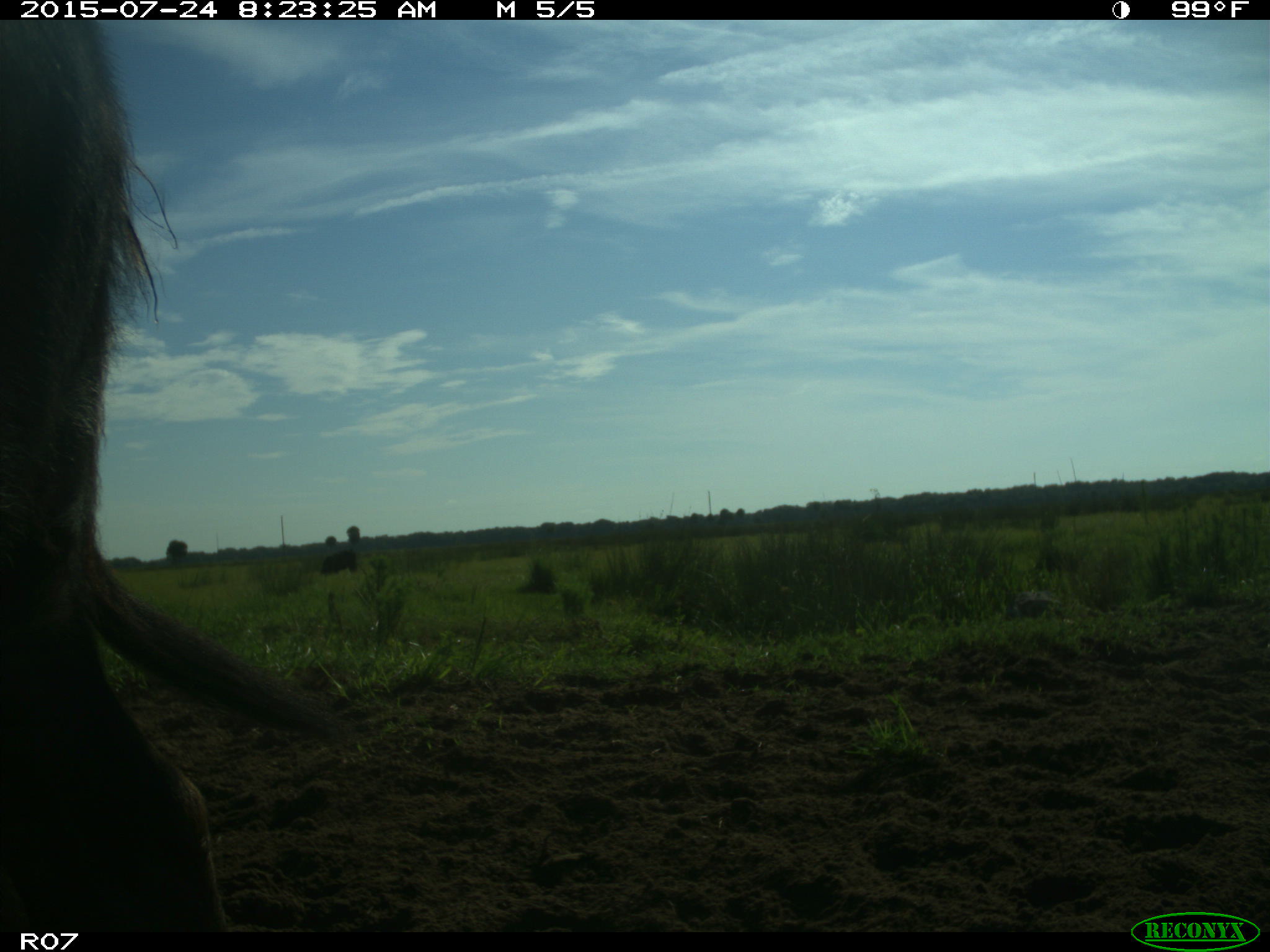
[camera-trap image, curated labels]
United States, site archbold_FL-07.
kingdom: Animalia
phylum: Chordata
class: Mammalia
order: Artiodactyla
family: Bovidae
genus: Bos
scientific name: Bos taurus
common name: domestic cow